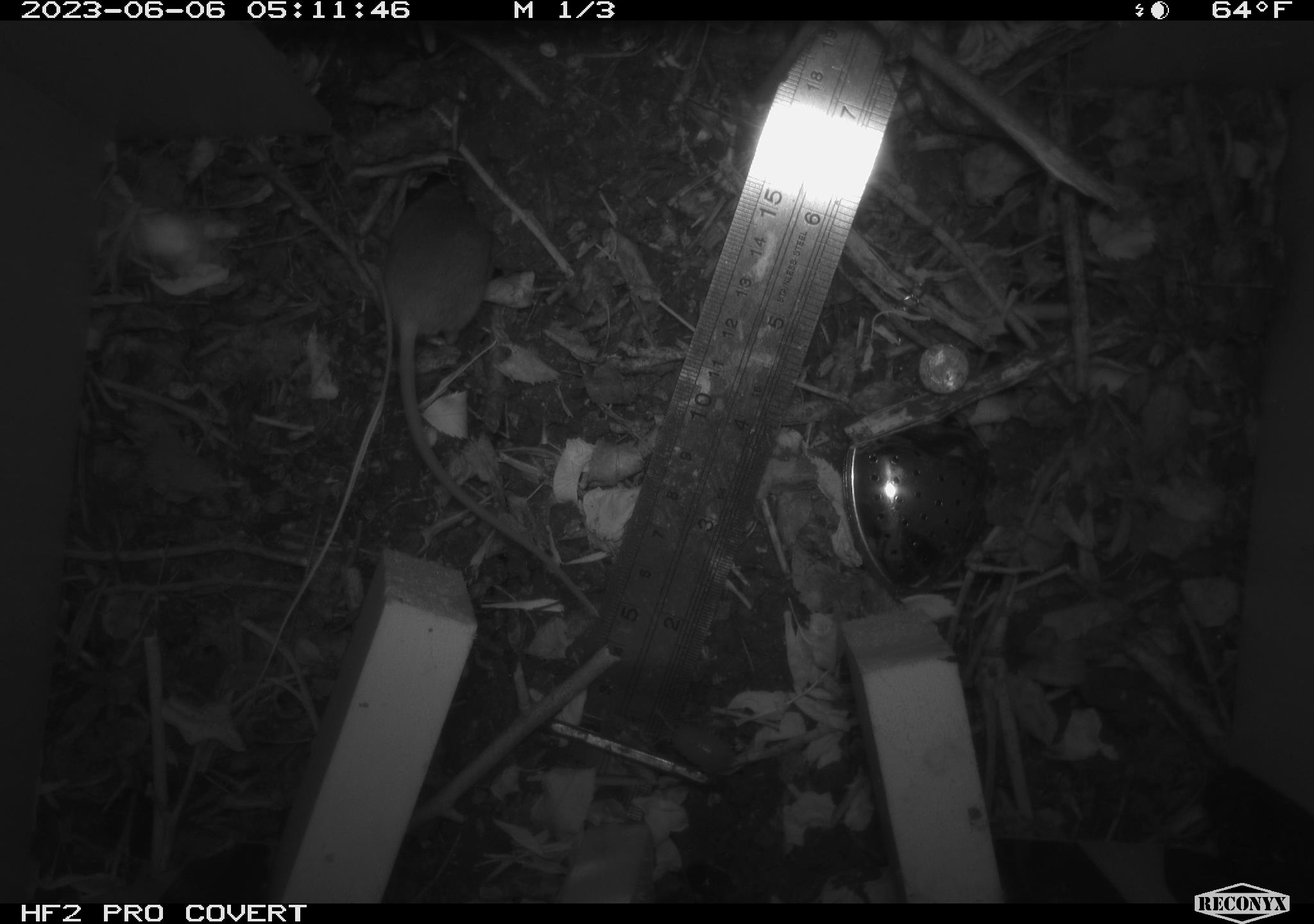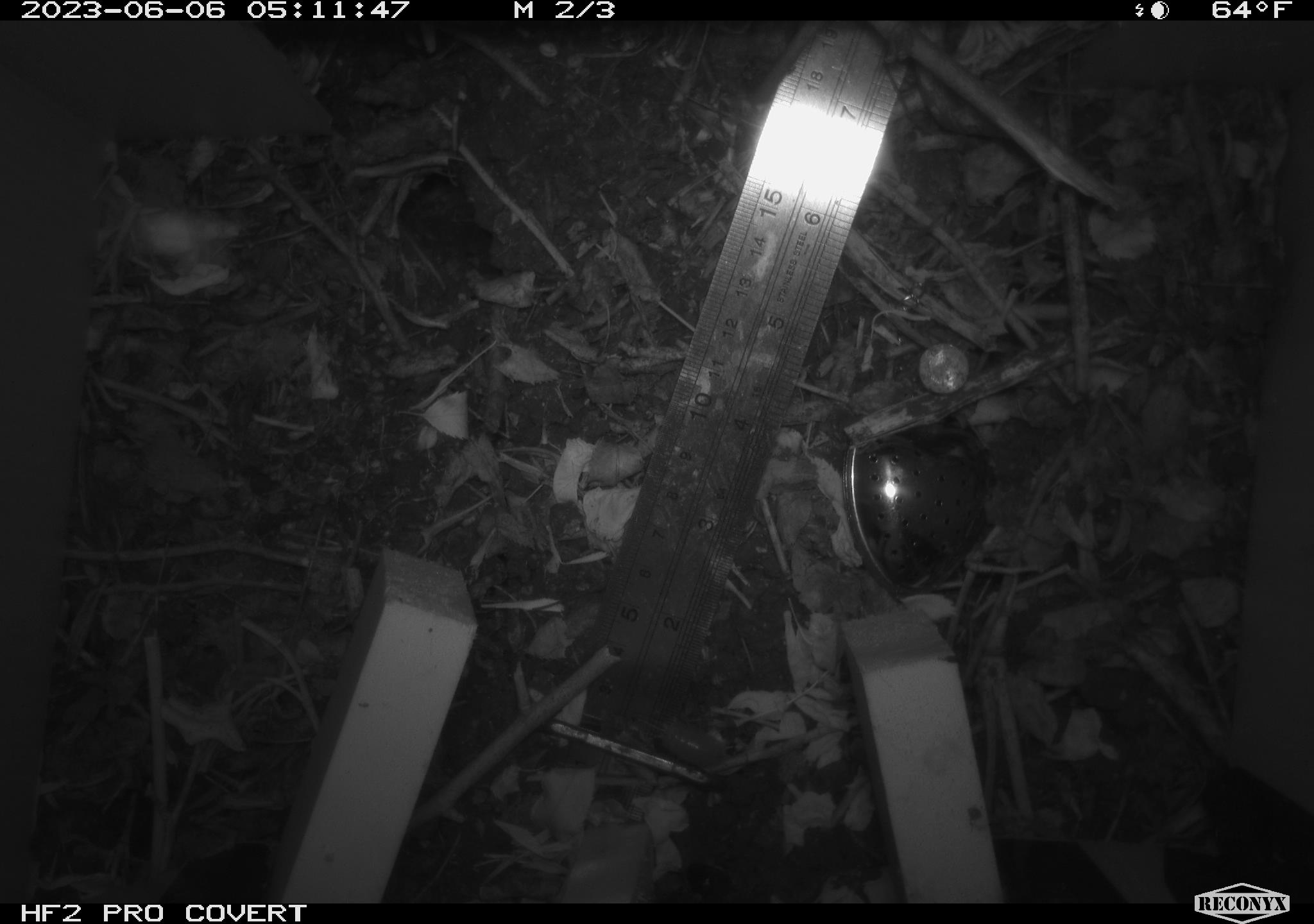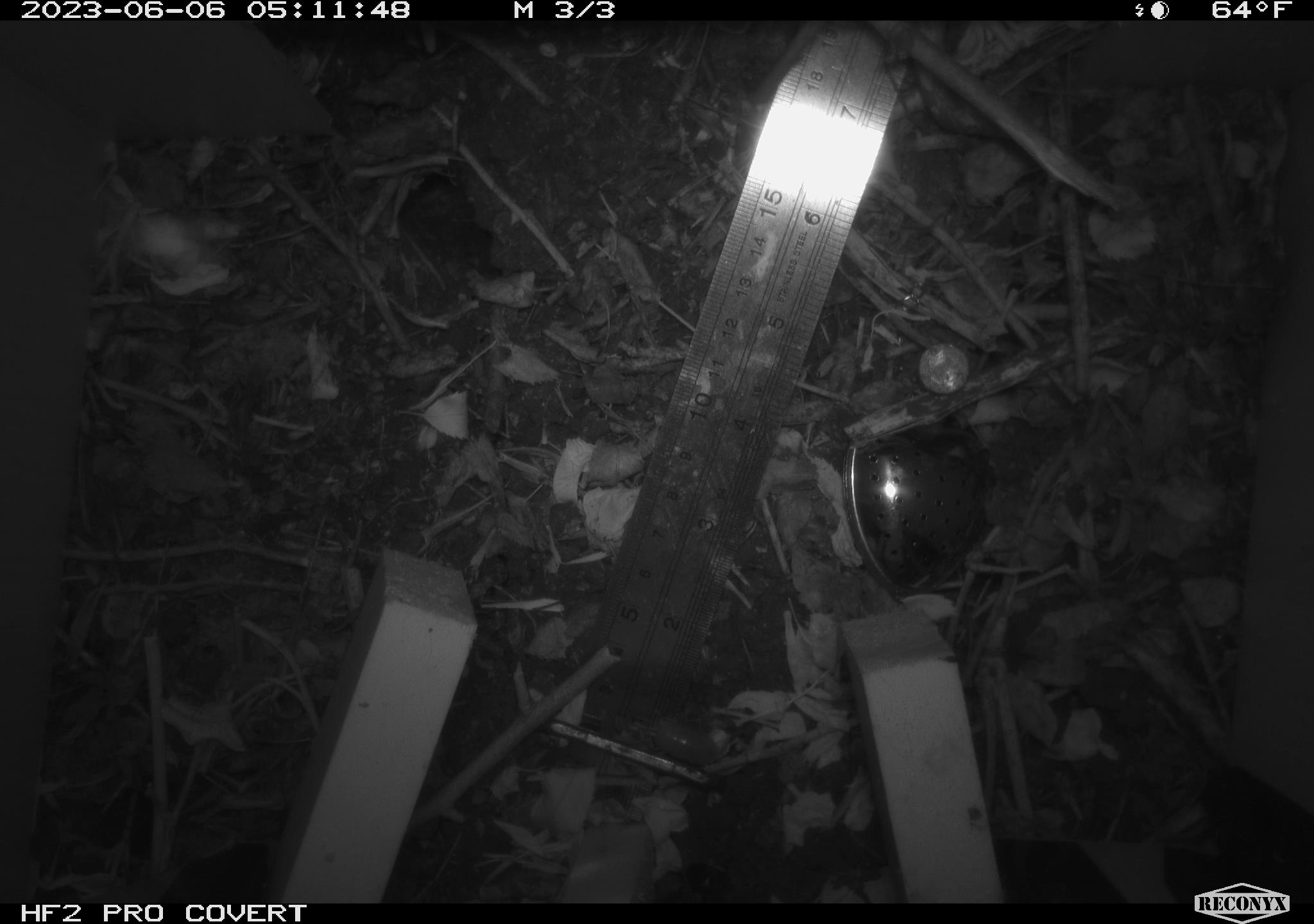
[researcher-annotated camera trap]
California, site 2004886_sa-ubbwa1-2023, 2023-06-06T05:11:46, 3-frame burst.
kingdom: Animalia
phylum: Chordata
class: Mammalia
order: Rodentia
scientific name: Rodentia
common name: rodent